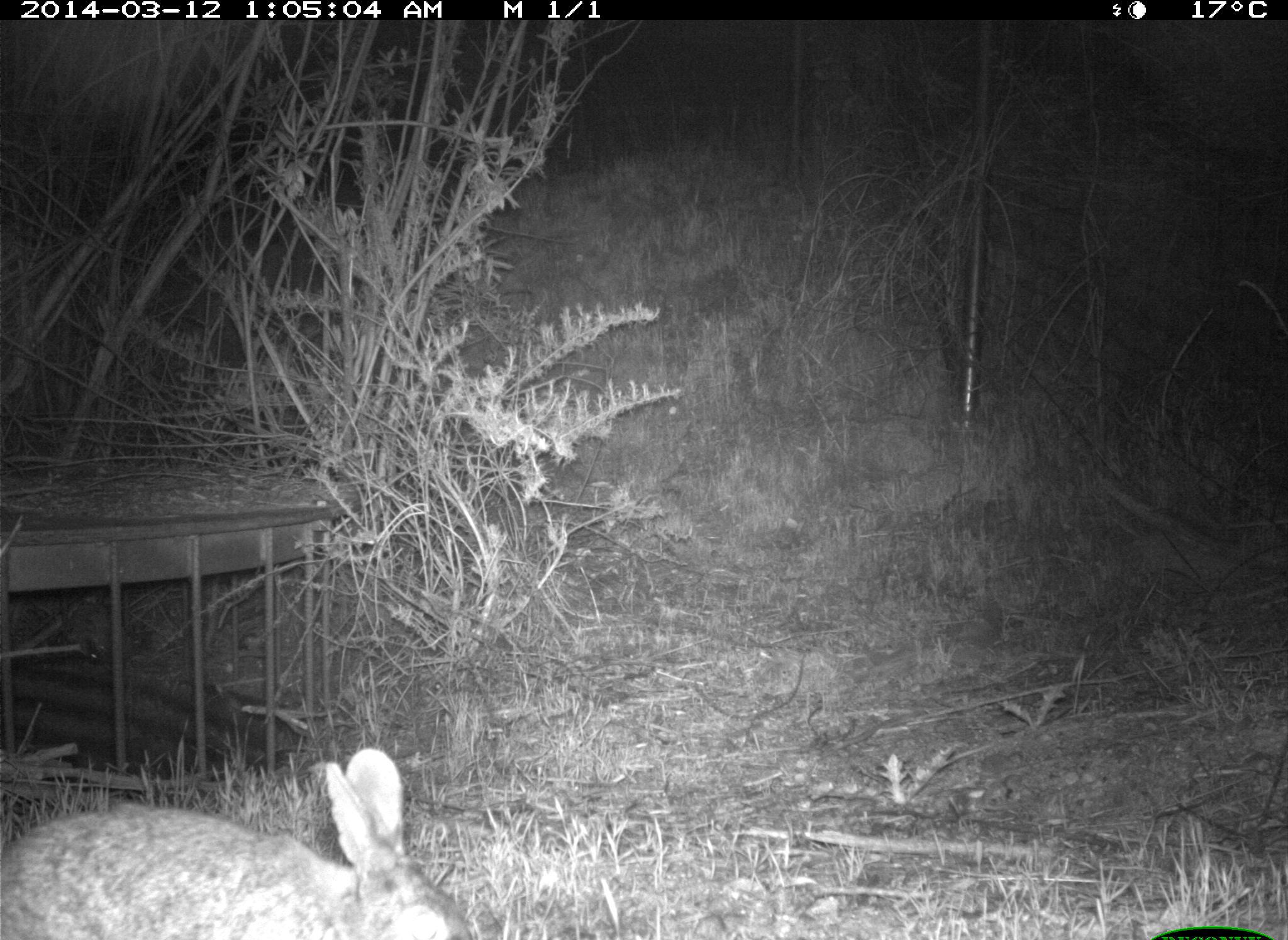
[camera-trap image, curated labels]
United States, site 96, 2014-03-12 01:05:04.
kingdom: Animalia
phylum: Chordata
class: Mammalia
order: Lagomorpha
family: Leporidae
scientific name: Leporidae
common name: rabbits and hares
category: rabbit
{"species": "rabbit (rabbits and hares) (Leporidae)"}